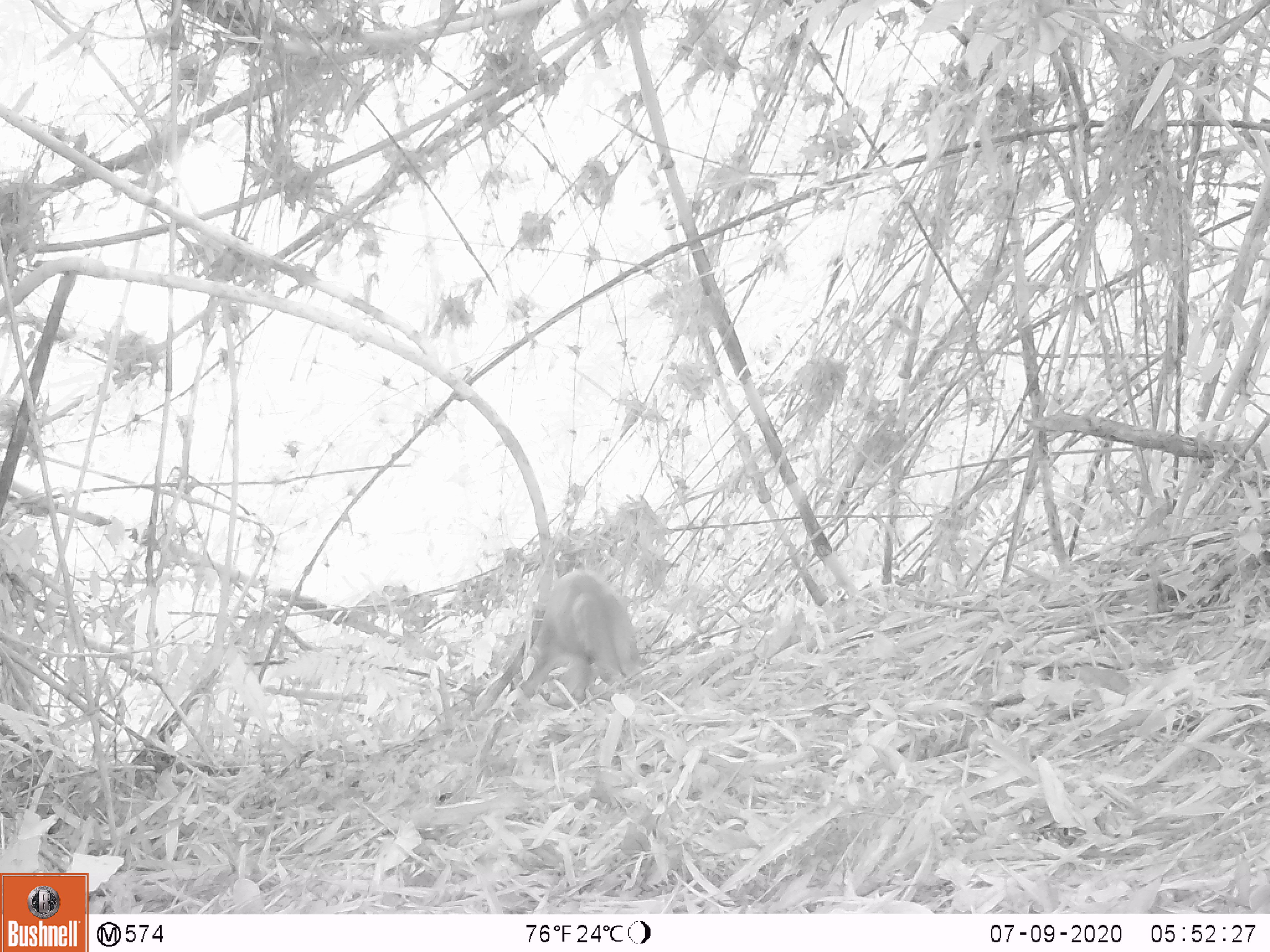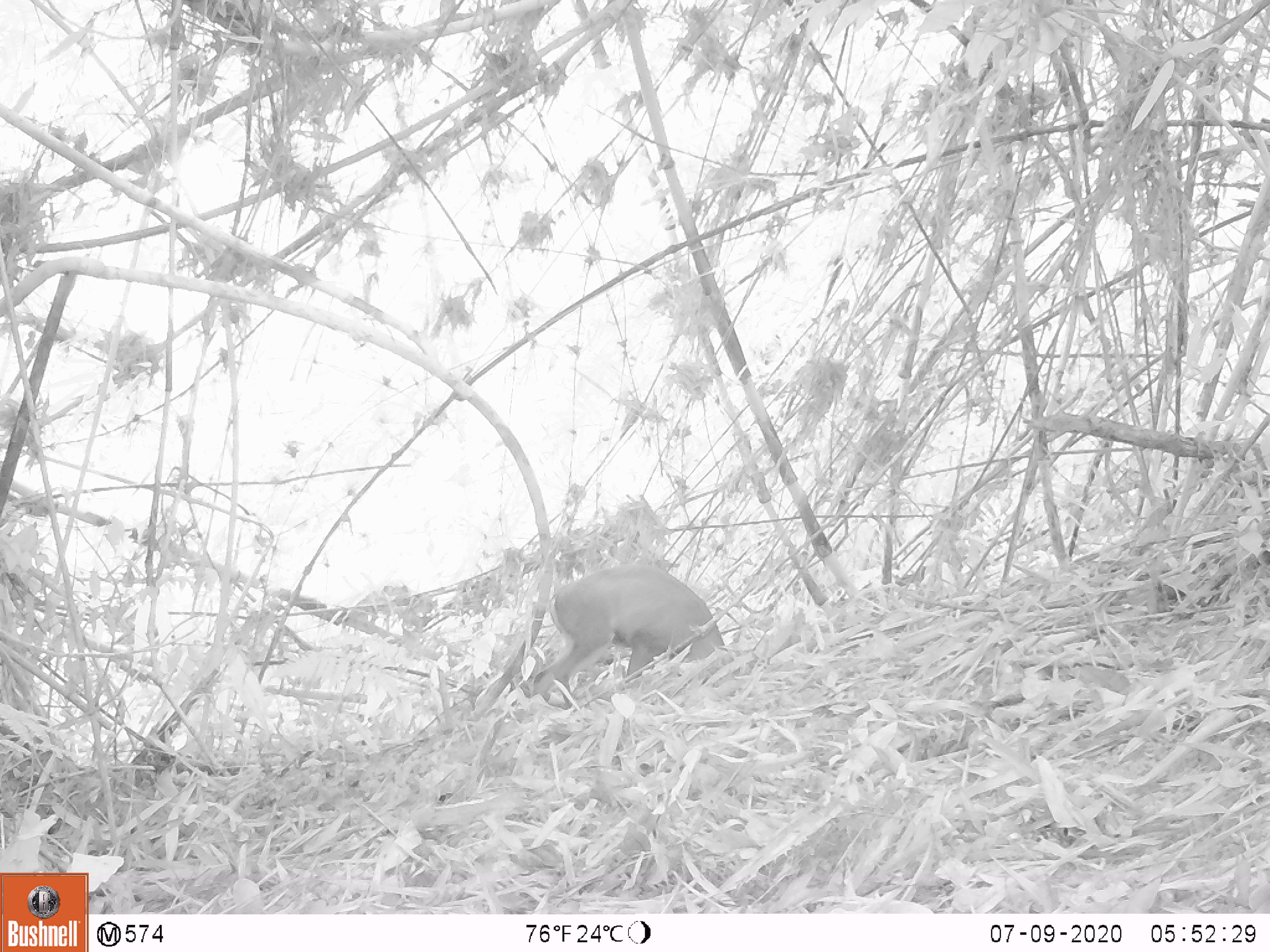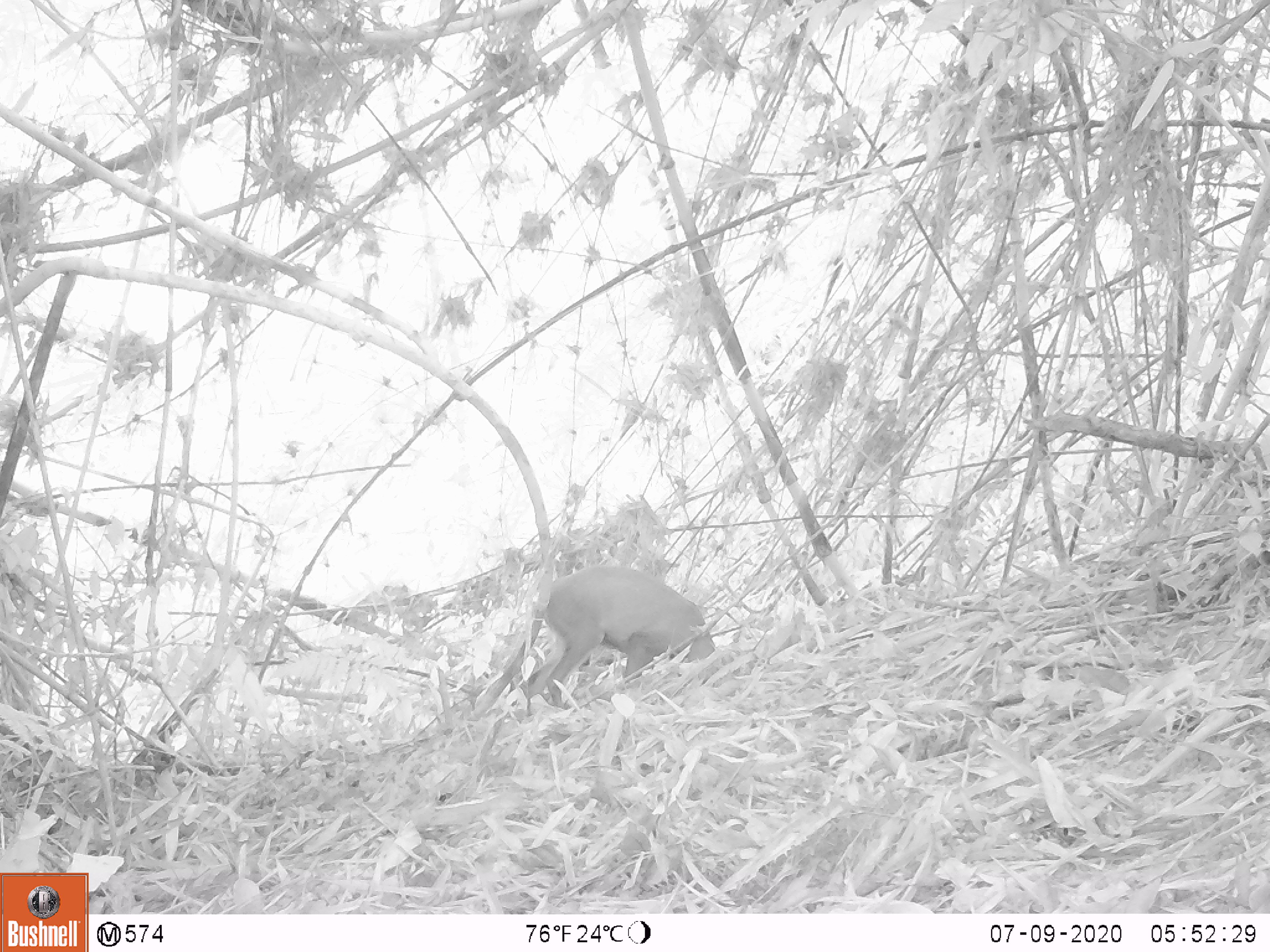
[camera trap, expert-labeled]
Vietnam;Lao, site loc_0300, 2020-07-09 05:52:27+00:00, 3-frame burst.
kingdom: Animalia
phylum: Chordata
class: Mammalia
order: Artiodactyla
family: Cervidae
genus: Muntiacus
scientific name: Muntiacus rooseveltorum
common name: roosevelt's muntjac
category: roosevelts muntjac group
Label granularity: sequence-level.